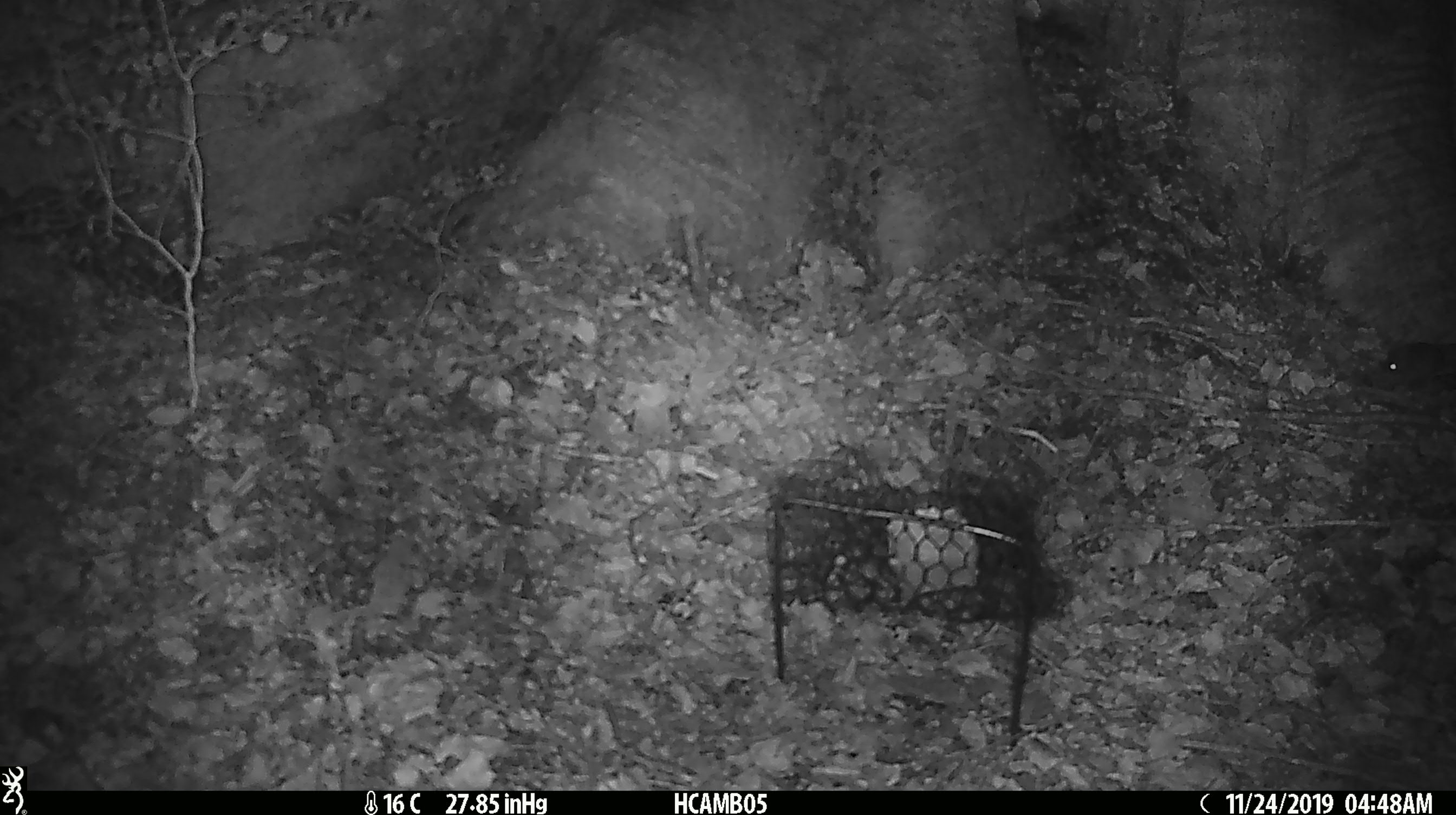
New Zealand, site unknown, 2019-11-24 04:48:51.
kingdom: Animalia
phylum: Chordata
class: Mammalia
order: Rodentia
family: Muridae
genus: Mus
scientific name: Mus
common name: mouse